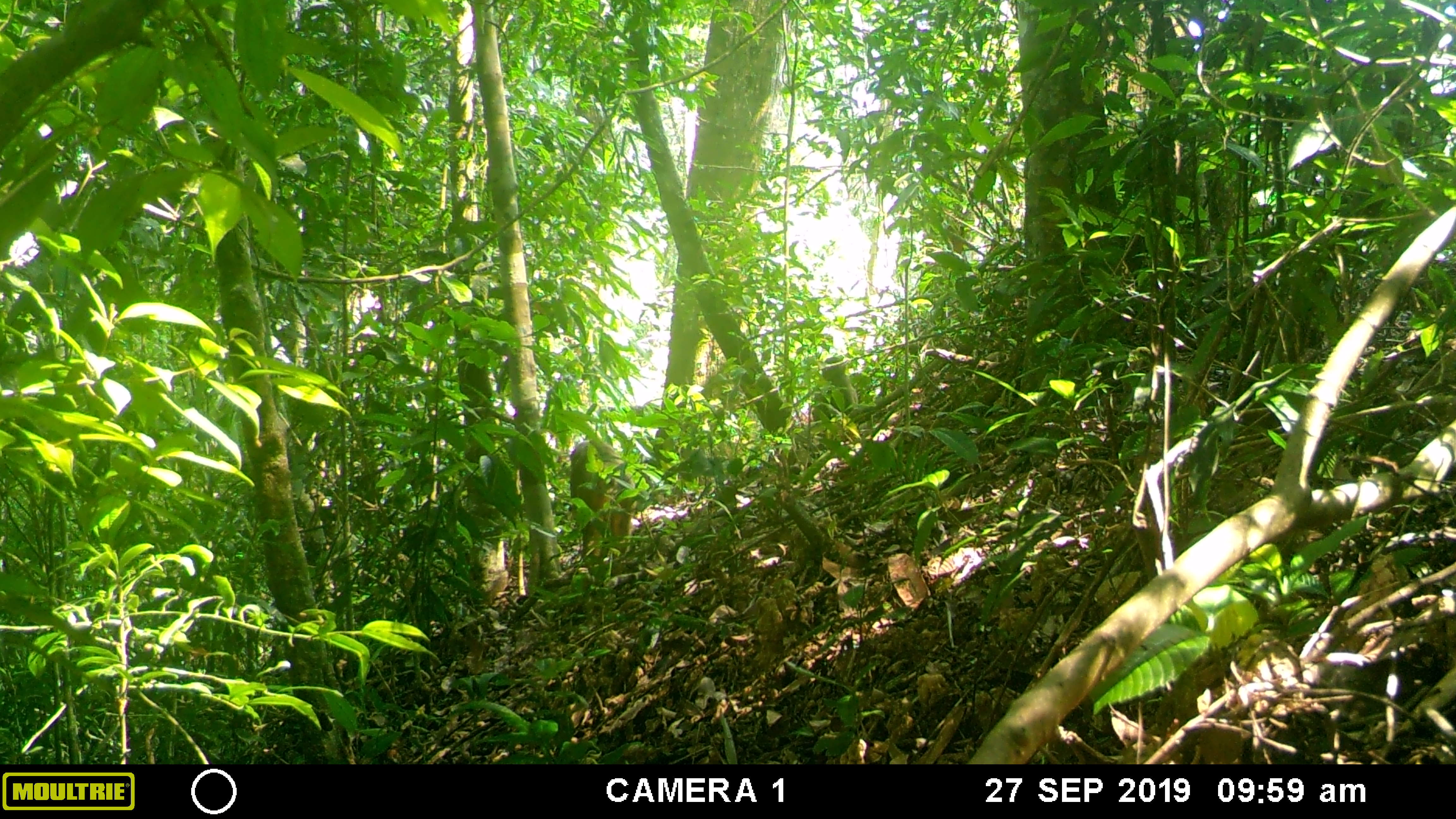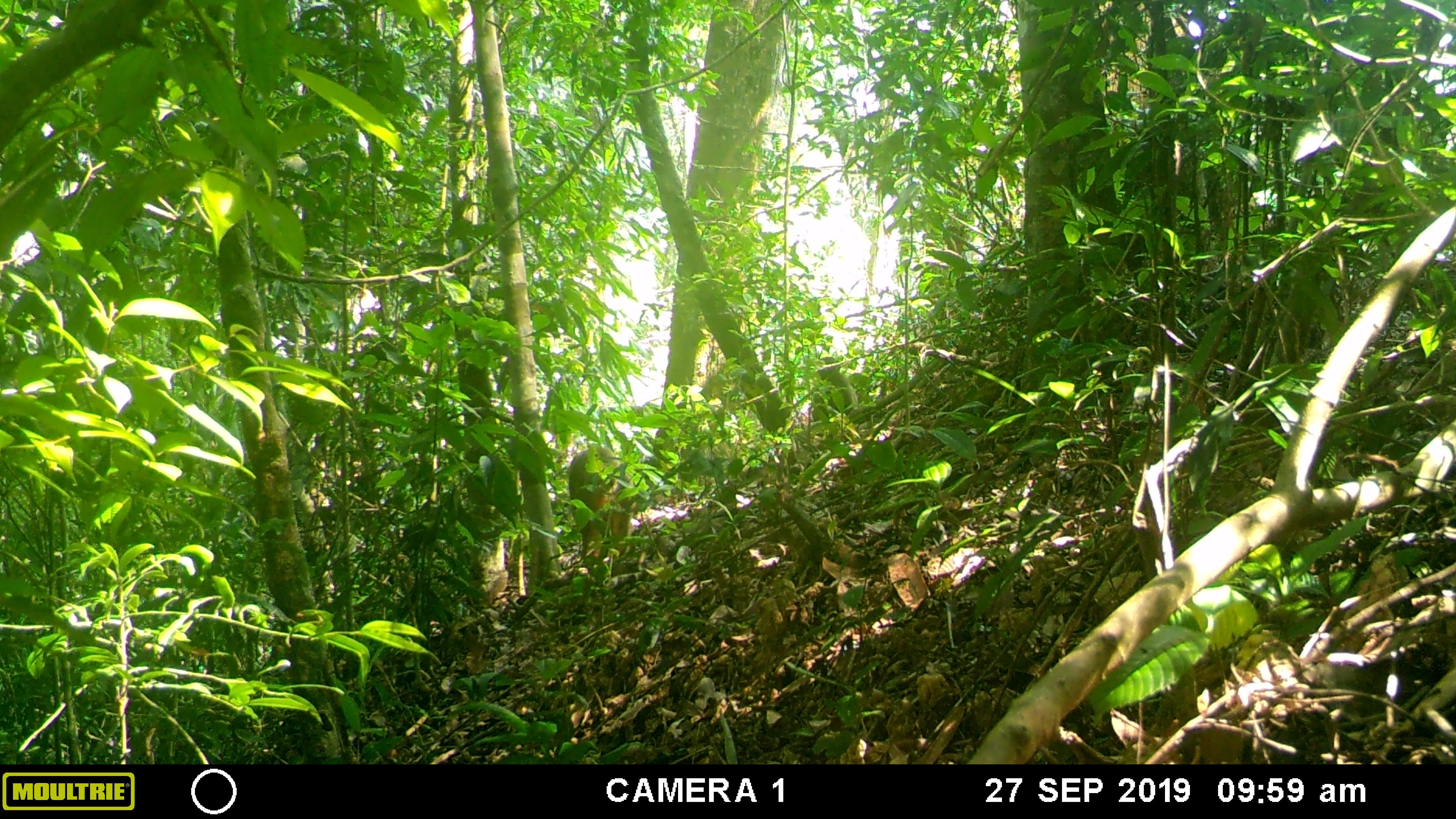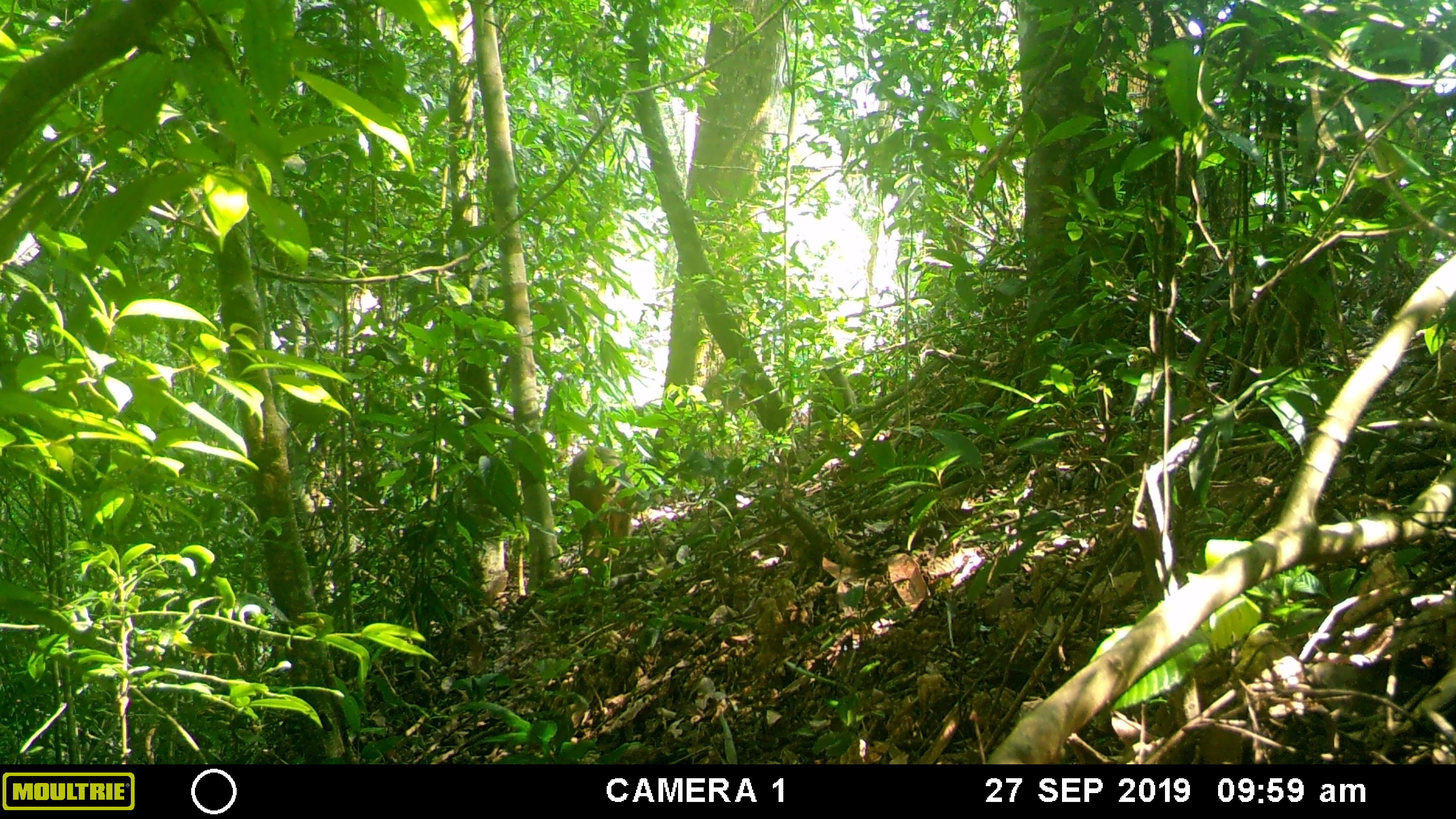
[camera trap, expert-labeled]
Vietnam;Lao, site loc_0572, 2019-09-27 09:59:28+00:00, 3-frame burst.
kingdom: Animalia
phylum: Chordata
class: Mammalia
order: Primates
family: Cercopithecidae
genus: Macaca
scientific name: Macaca arctoides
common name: stump-tailed macaque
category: stump tailed macaque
Stump tailed macaque (stump-tailed macaque) (Macaca arctoides). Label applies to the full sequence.